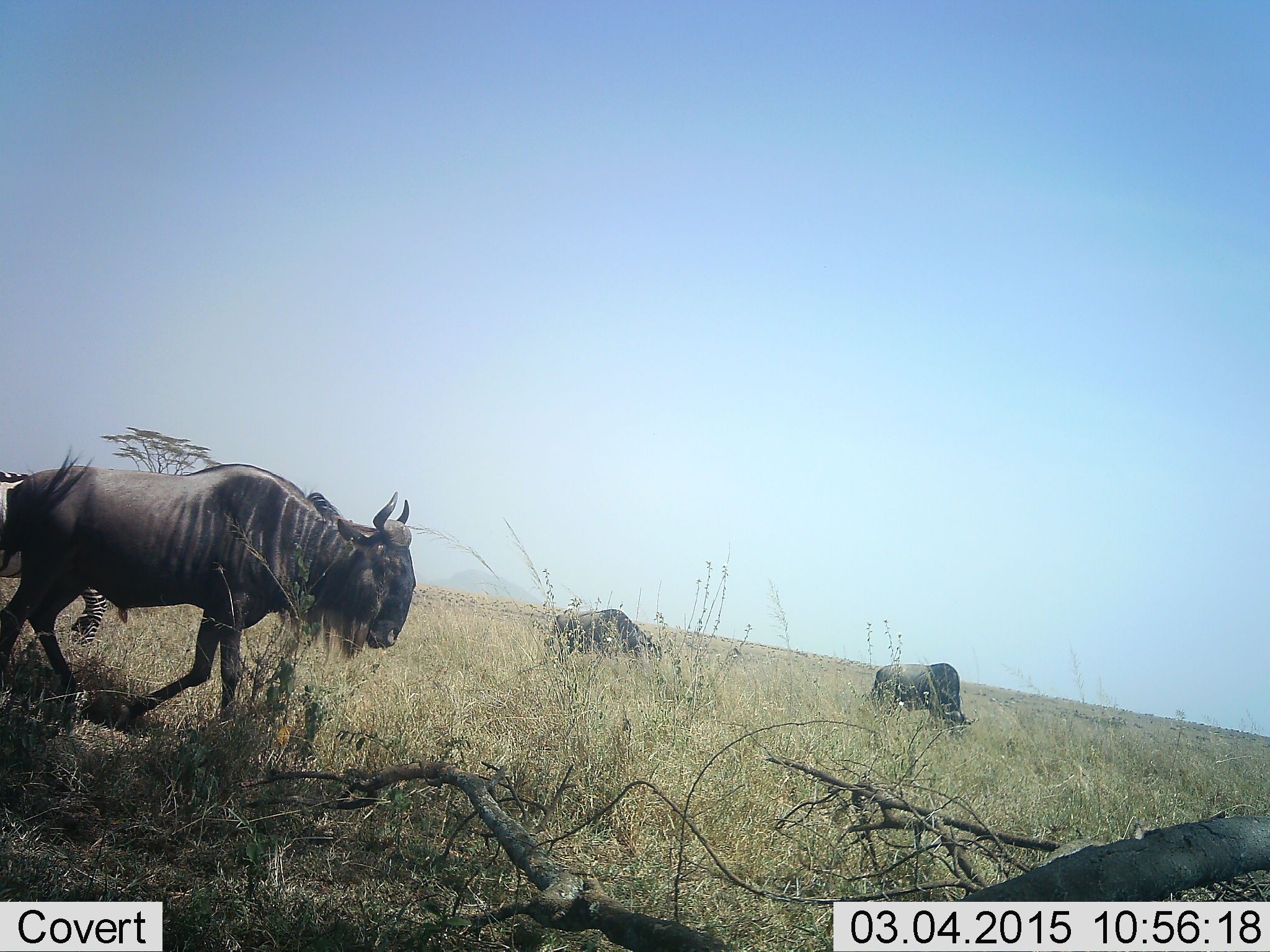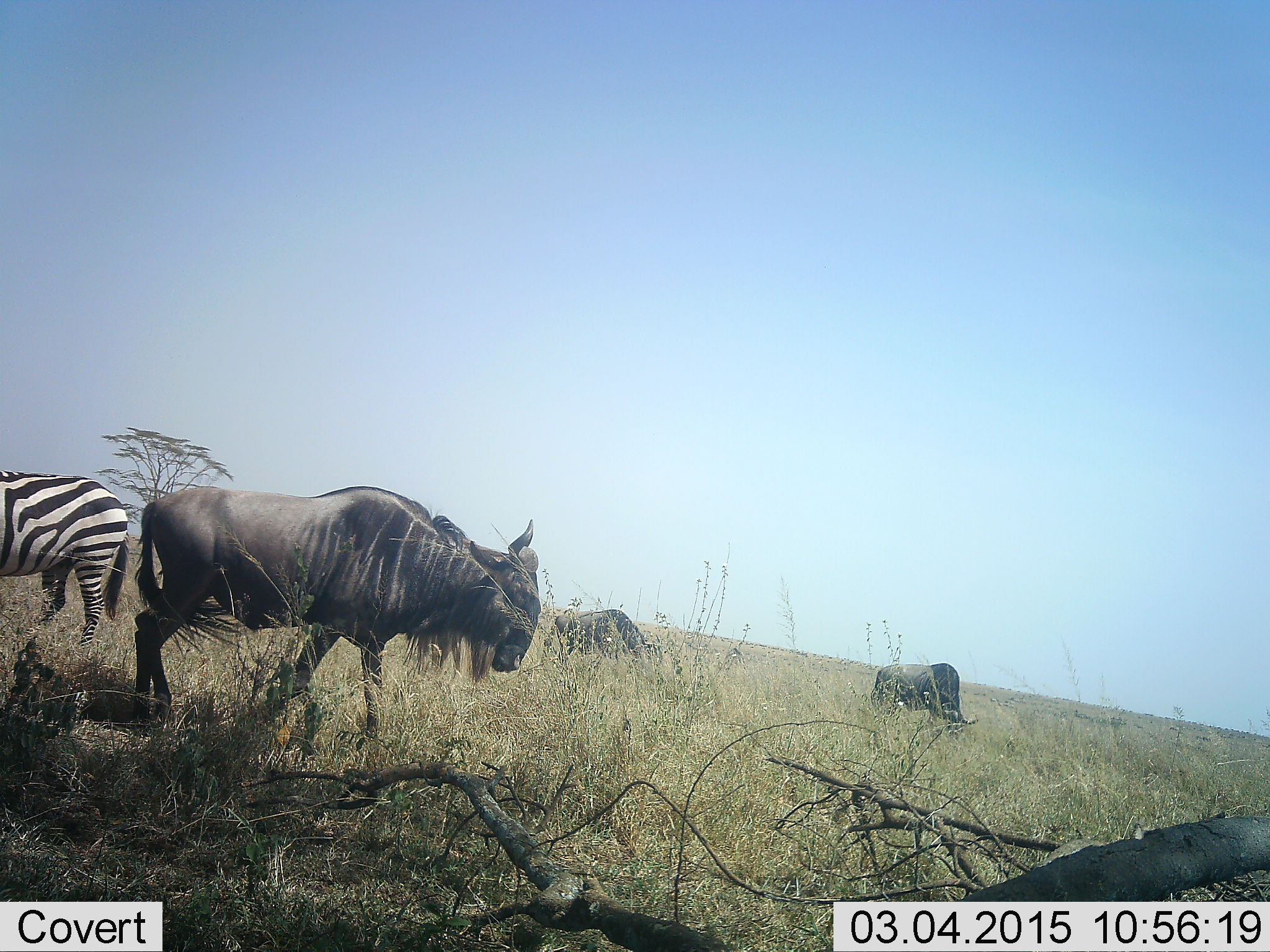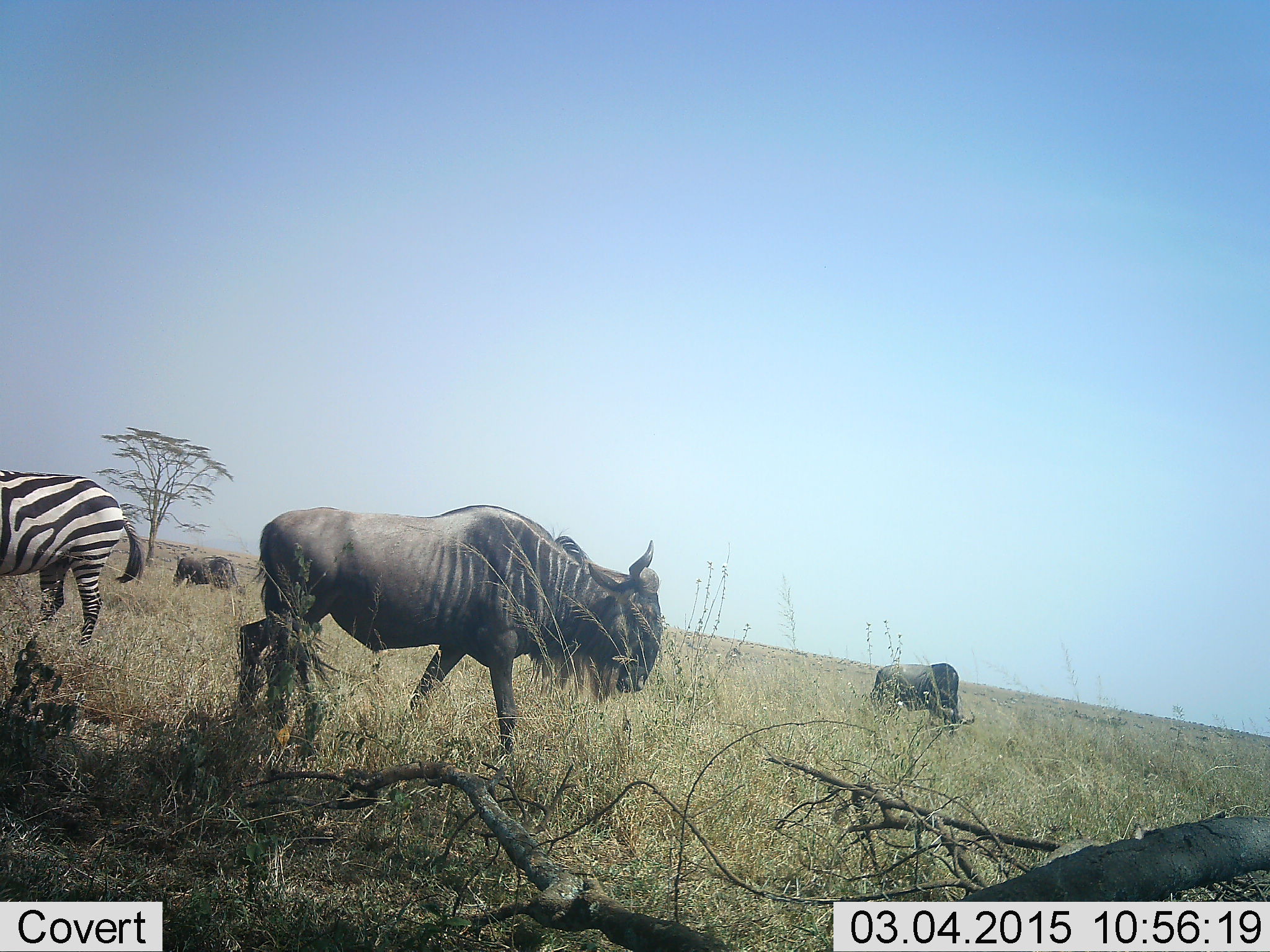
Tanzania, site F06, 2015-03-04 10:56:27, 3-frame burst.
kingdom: Animalia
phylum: Chordata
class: Mammalia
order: Artiodactyla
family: Bovidae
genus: Connochaetes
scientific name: Connochaetes taurinus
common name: blue wildebeest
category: wildebeest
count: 4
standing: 73%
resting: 0%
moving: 36%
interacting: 0%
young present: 0%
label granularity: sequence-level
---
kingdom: Animalia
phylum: Chordata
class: Mammalia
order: Perissodactyla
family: Equidae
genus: Equus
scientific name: Equus quagga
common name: plains zebra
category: zebra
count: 1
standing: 100%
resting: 0%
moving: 0%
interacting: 0%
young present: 0%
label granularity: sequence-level